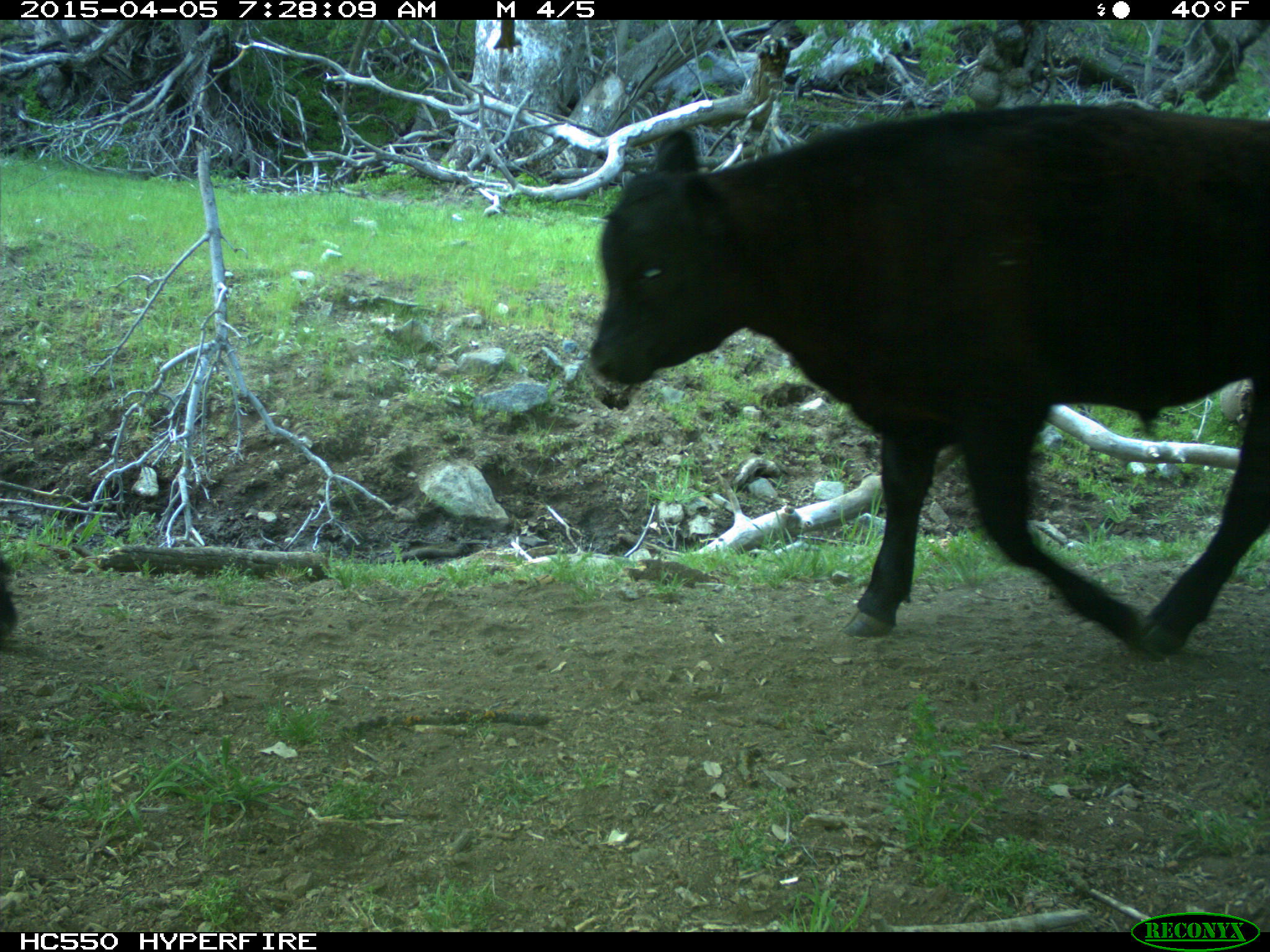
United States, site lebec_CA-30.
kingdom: Animalia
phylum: Chordata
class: Mammalia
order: Artiodactyla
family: Bovidae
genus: Bos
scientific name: Bos taurus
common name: domestic cow